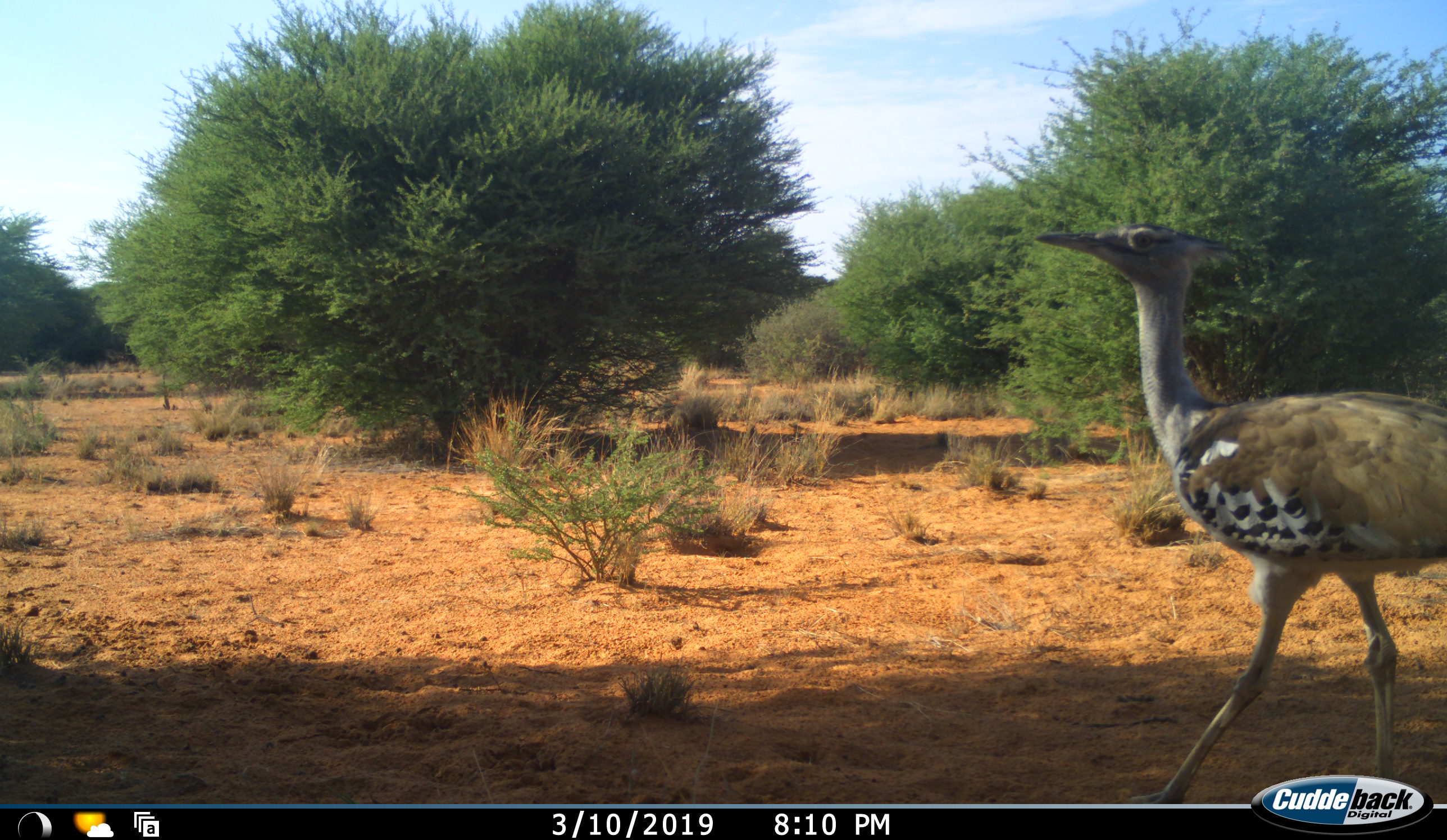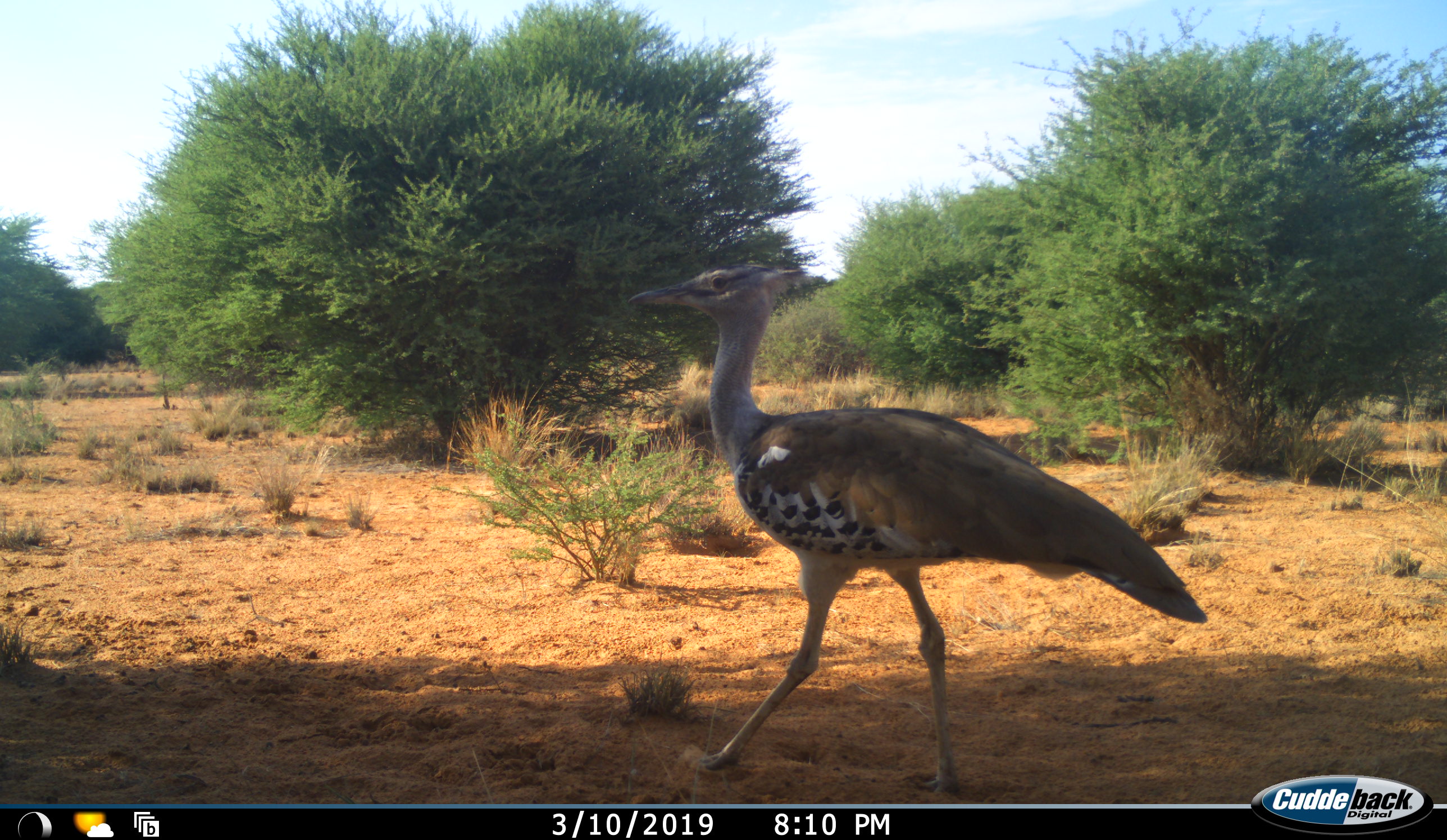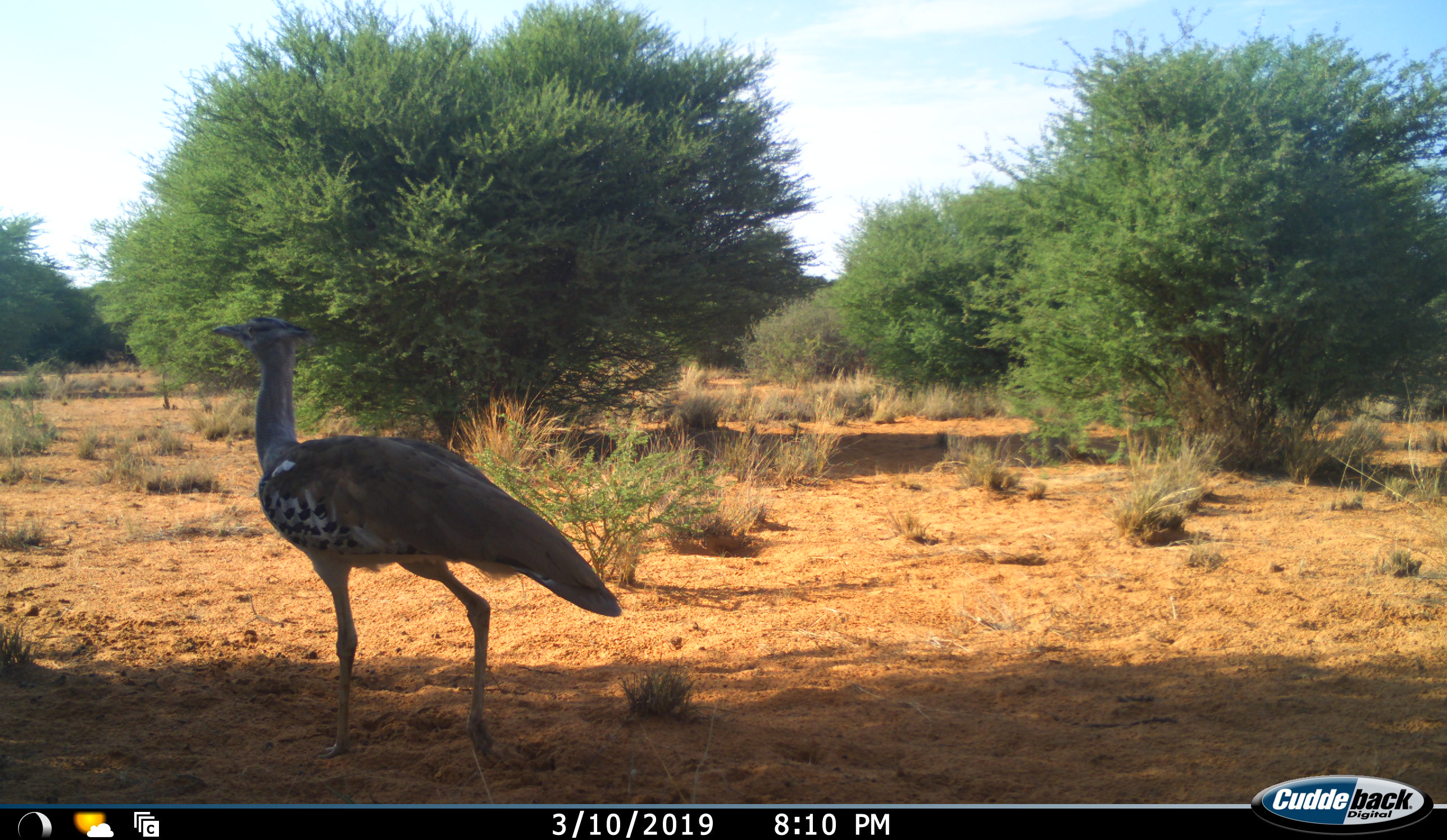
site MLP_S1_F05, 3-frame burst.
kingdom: Animalia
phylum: Chordata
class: Aves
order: Otidiformes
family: Otididae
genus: Ardeotis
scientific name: Ardeotis kori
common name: kori bustard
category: bustardkori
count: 1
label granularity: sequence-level